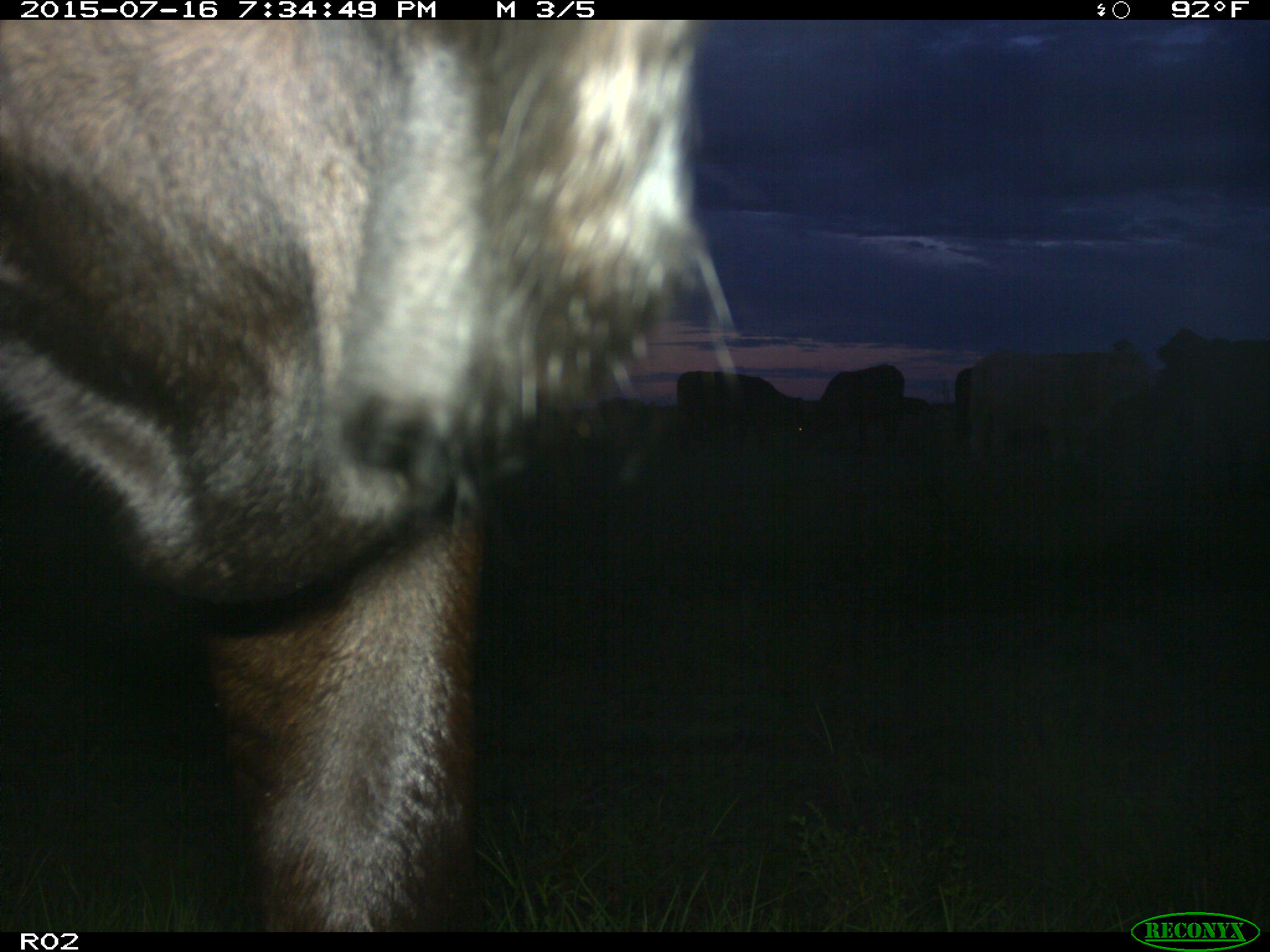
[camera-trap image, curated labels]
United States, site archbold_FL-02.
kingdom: Animalia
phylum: Chordata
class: Mammalia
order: Artiodactyla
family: Bovidae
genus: Bos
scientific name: Bos taurus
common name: domestic cow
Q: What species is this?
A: Bos taurus (domestic cow).